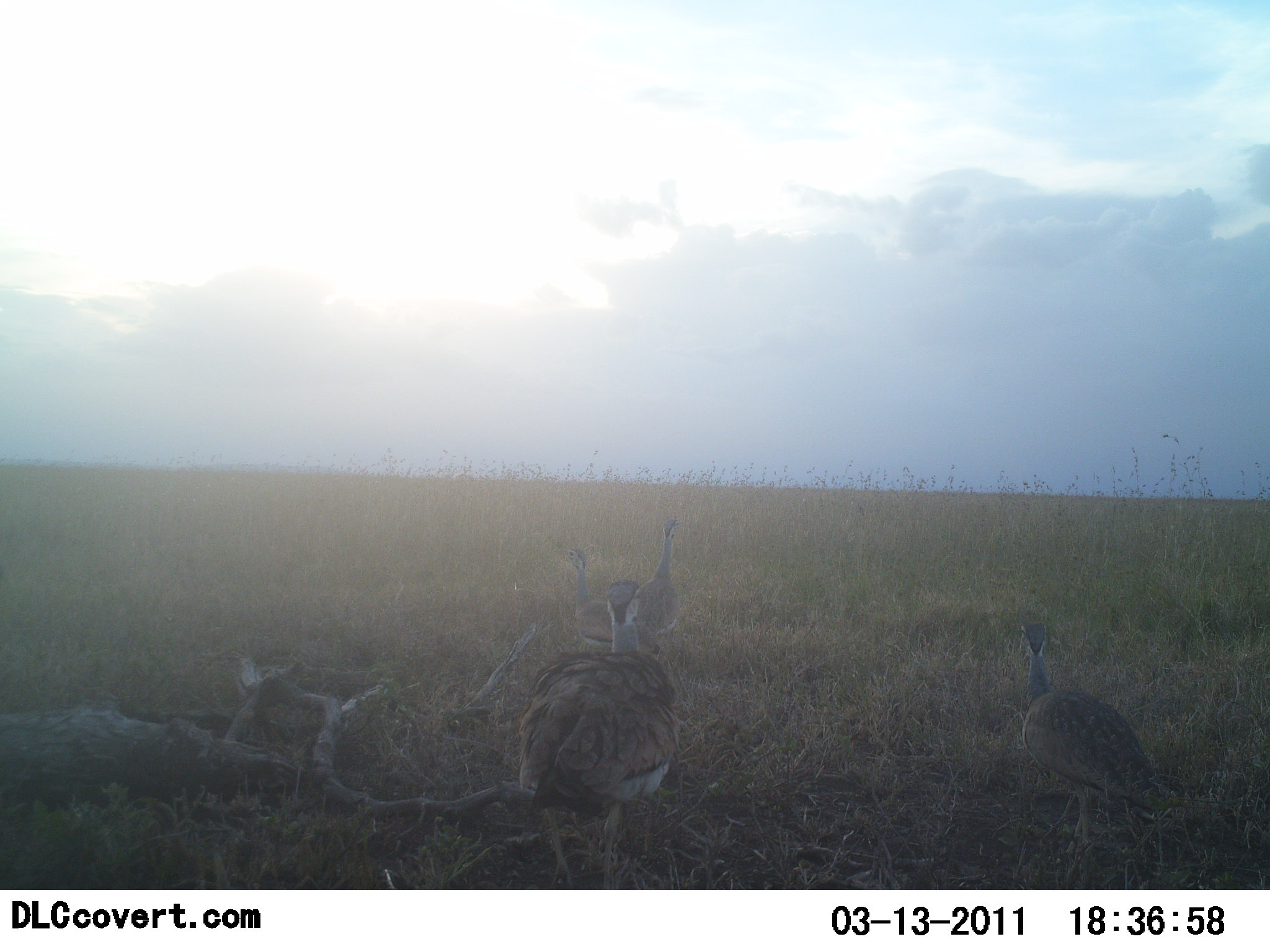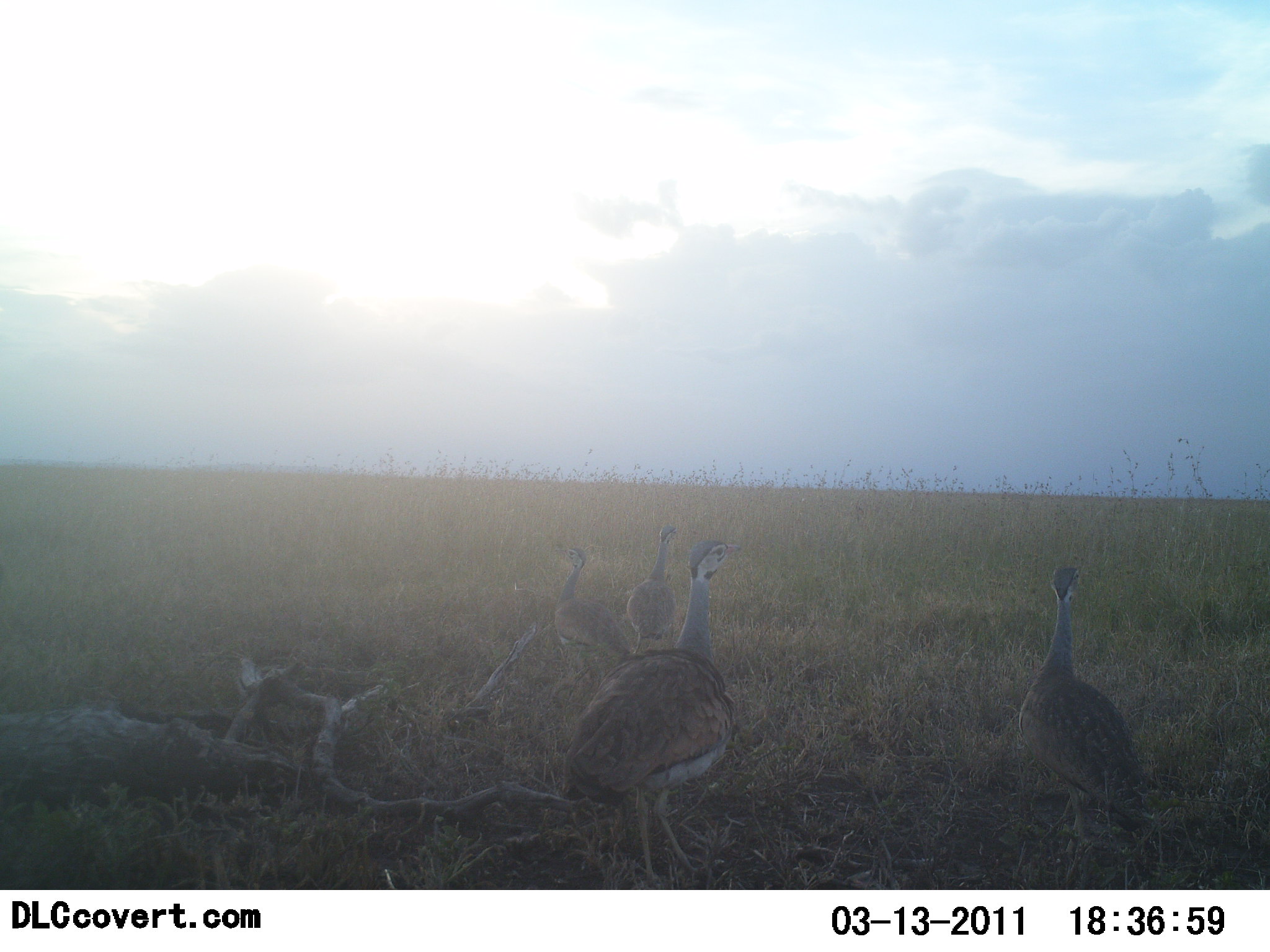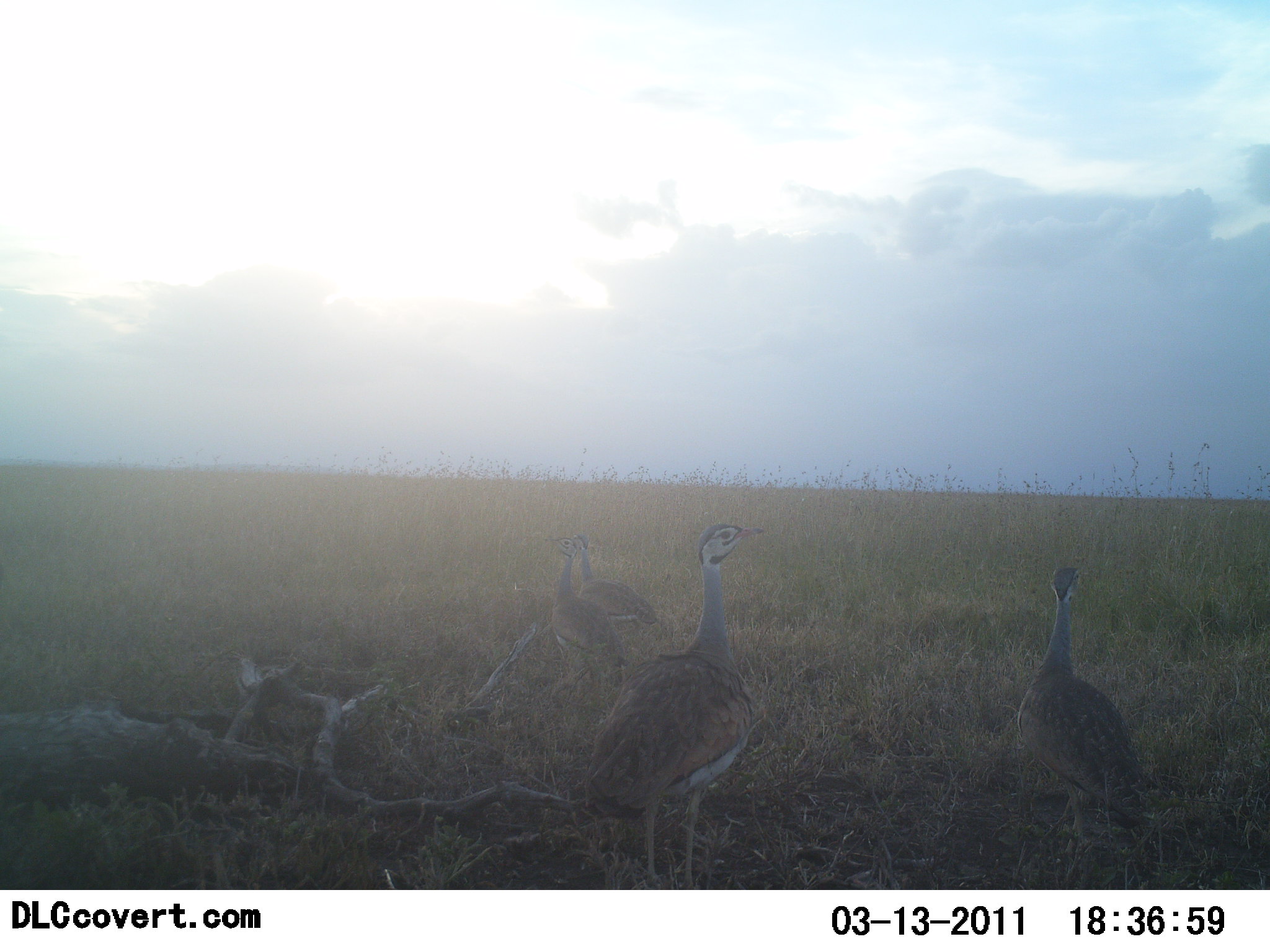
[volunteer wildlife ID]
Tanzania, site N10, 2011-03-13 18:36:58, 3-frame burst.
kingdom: Animalia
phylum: Chordata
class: Aves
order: Otidiformes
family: Otididae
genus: Ardeotis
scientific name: Ardeotis kori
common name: kori bustard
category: koribustard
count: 4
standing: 83%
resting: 8%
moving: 33%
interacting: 0%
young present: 8%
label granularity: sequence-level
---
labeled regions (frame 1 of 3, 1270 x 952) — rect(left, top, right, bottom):
animal: rect(516, 578, 684, 890); rect(1017, 621, 1168, 860); rect(562, 548, 667, 659); rect(626, 518, 685, 660)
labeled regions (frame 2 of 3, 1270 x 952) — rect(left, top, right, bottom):
animal: rect(558, 539, 744, 891); rect(1017, 564, 1155, 861); rect(550, 545, 635, 702); rect(624, 524, 680, 658)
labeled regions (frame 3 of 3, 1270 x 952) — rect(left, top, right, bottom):
animal: rect(578, 523, 764, 889); rect(1013, 564, 1151, 861); rect(547, 539, 633, 691); rect(569, 533, 658, 659)